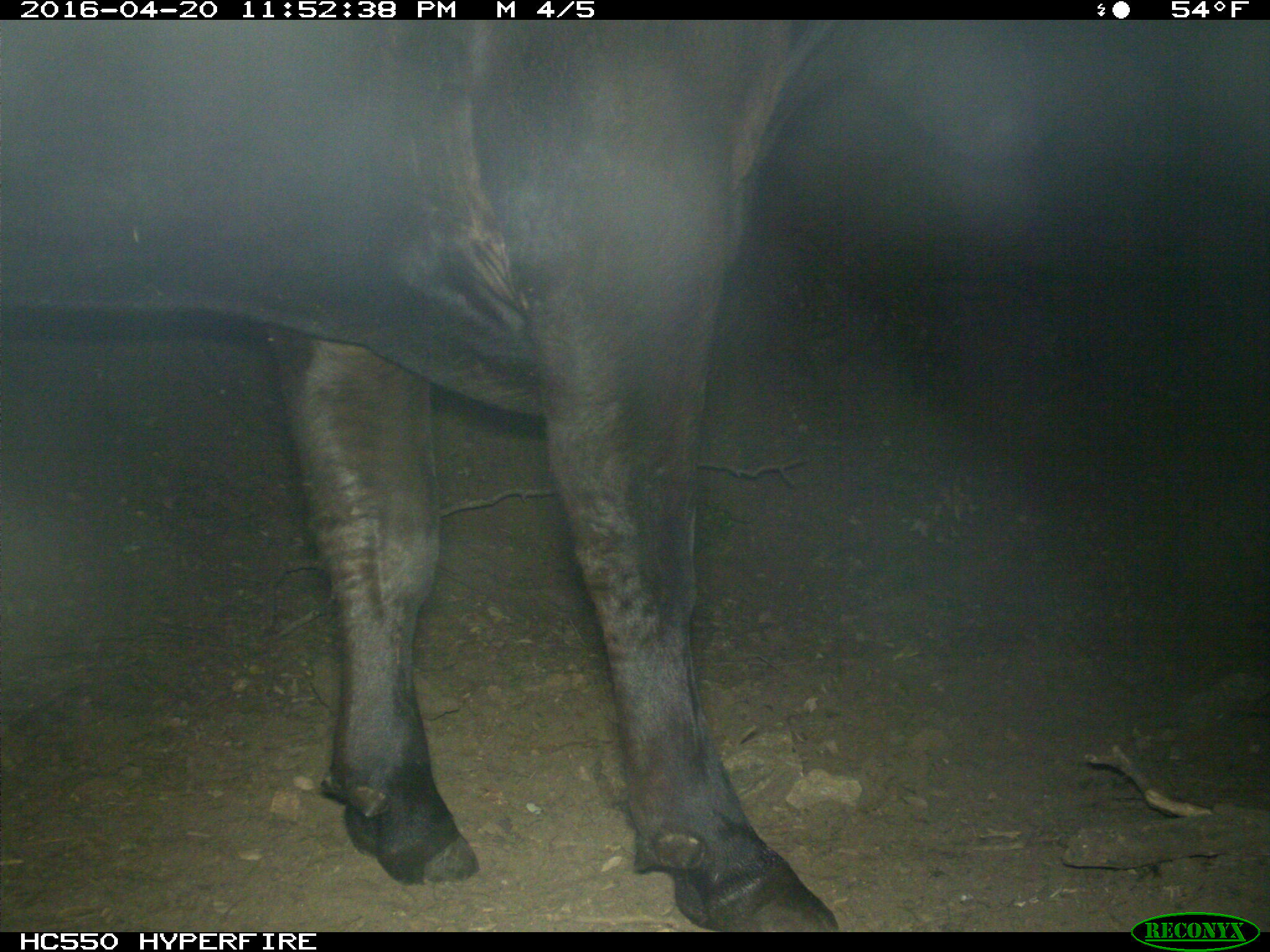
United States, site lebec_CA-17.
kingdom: Animalia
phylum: Chordata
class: Mammalia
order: Artiodactyla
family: Bovidae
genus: Bos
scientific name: Bos taurus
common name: domestic cow